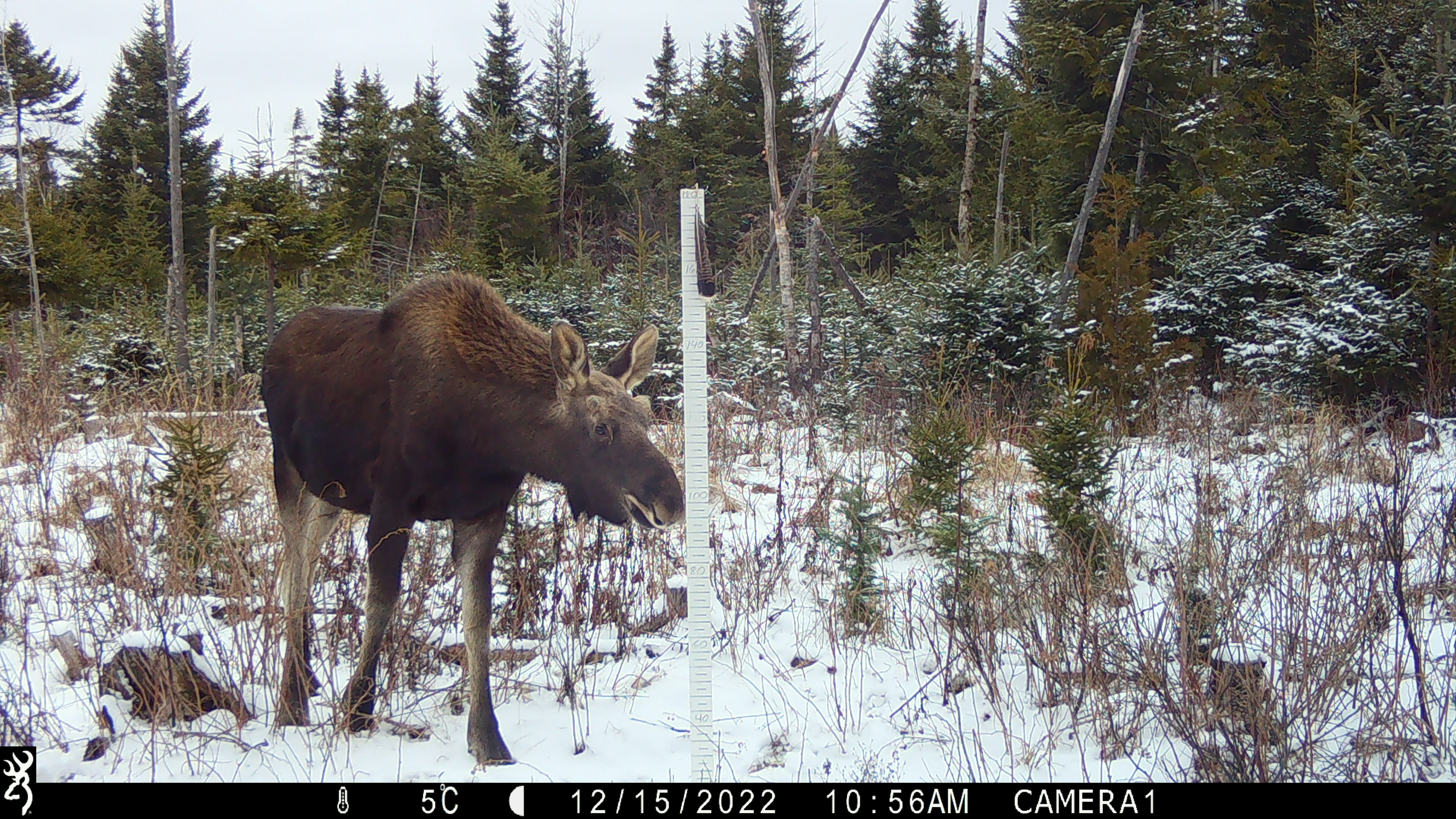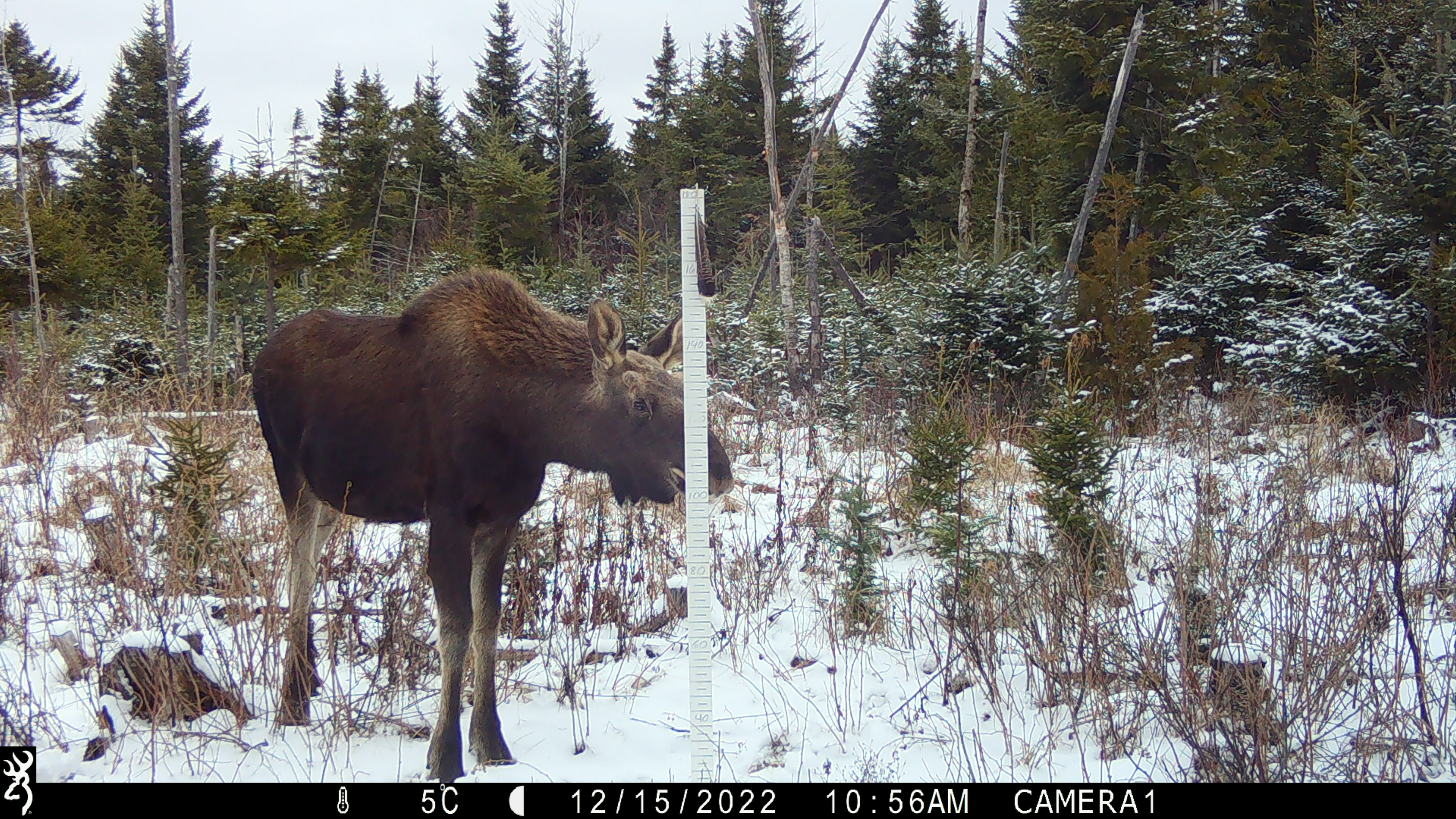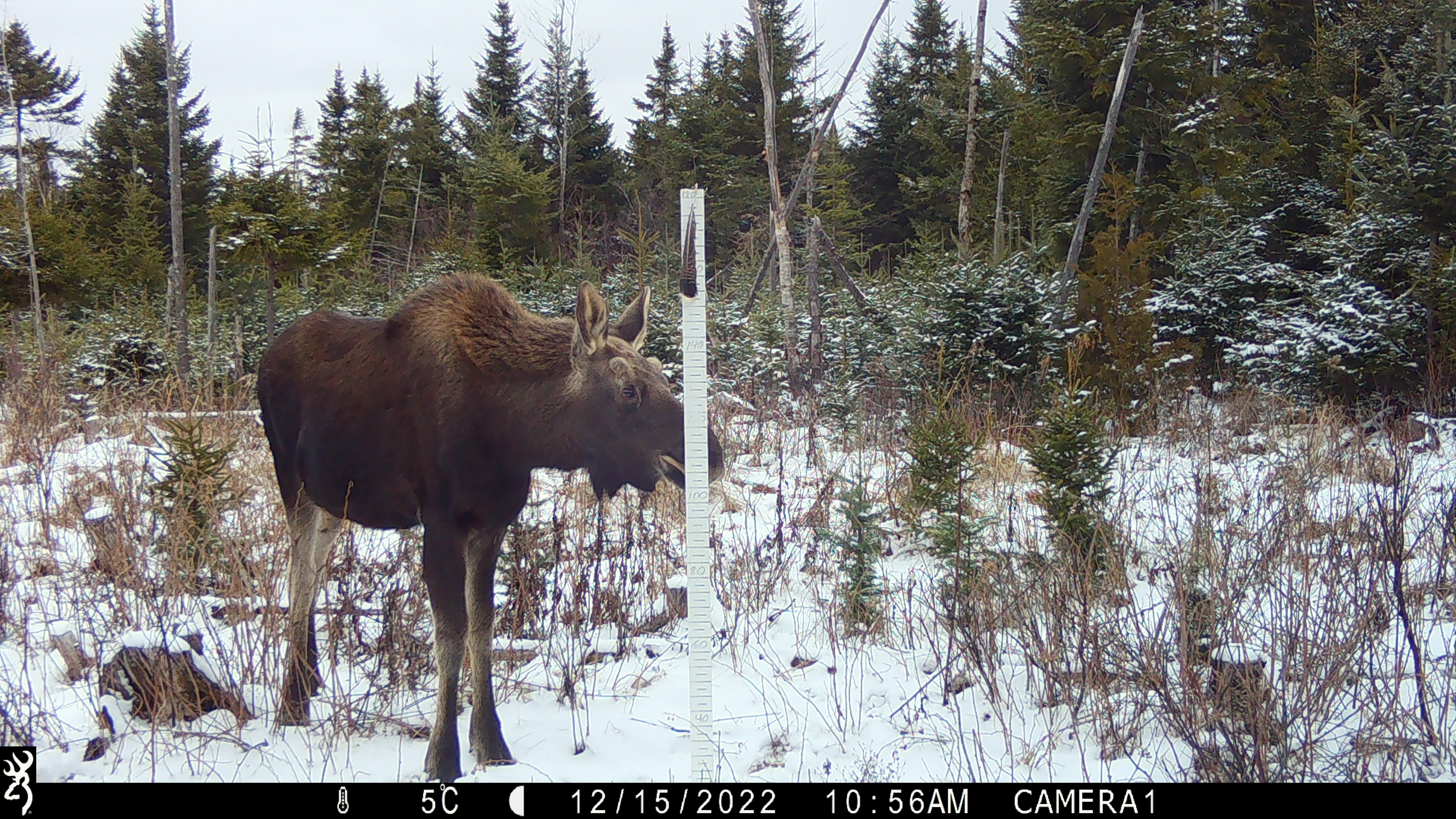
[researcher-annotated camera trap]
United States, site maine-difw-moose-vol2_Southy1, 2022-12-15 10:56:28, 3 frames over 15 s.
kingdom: Animalia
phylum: Chordata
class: Mammalia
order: Artiodactyla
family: Cervidae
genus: Alces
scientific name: Alces alces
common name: moose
Moose (Alces alces).